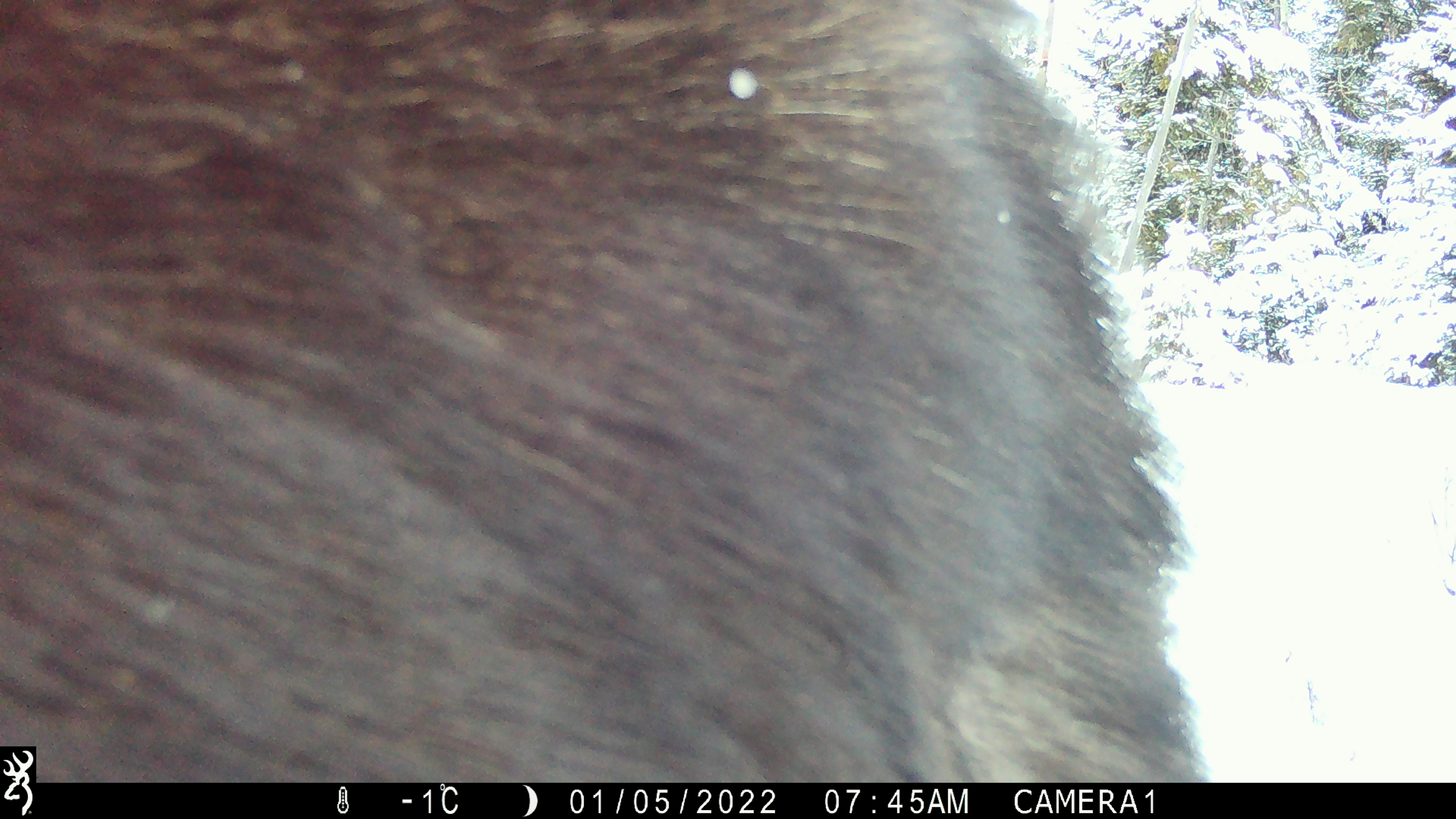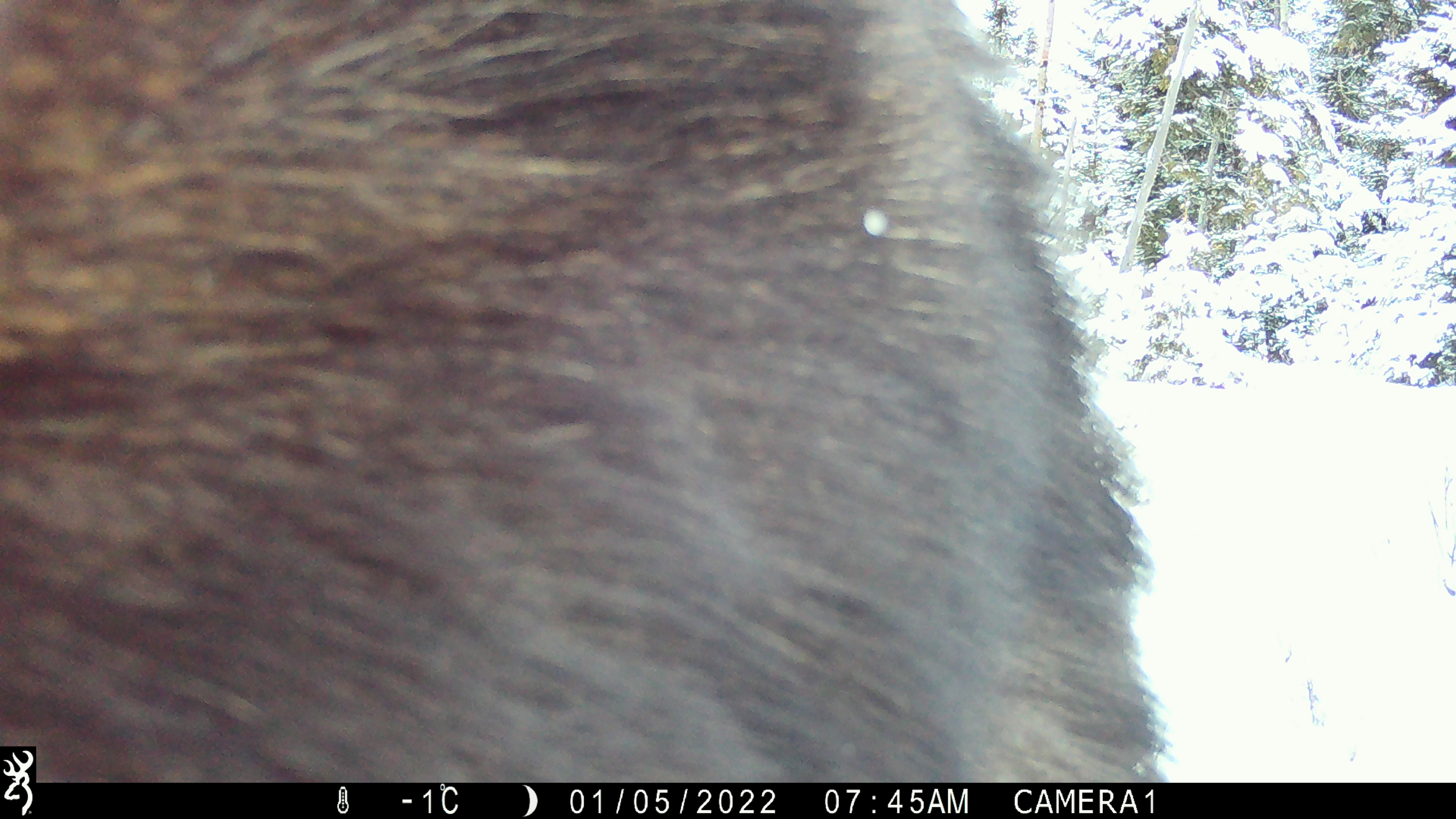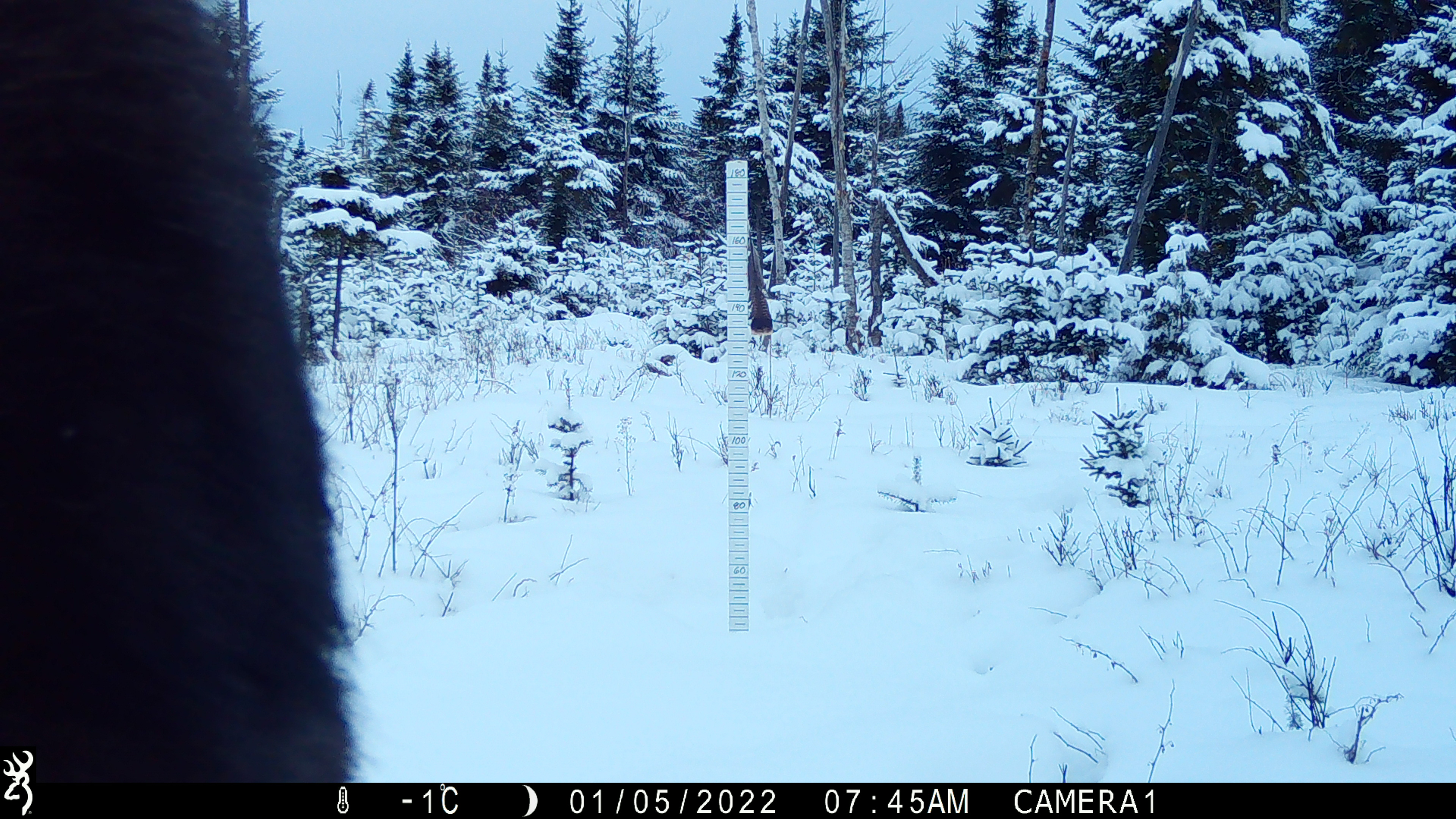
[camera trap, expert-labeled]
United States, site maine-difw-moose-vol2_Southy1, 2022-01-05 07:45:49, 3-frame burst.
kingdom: Animalia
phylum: Chordata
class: Mammalia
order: Artiodactyla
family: Cervidae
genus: Alces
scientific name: Alces alces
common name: moose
Moose (Alces alces).